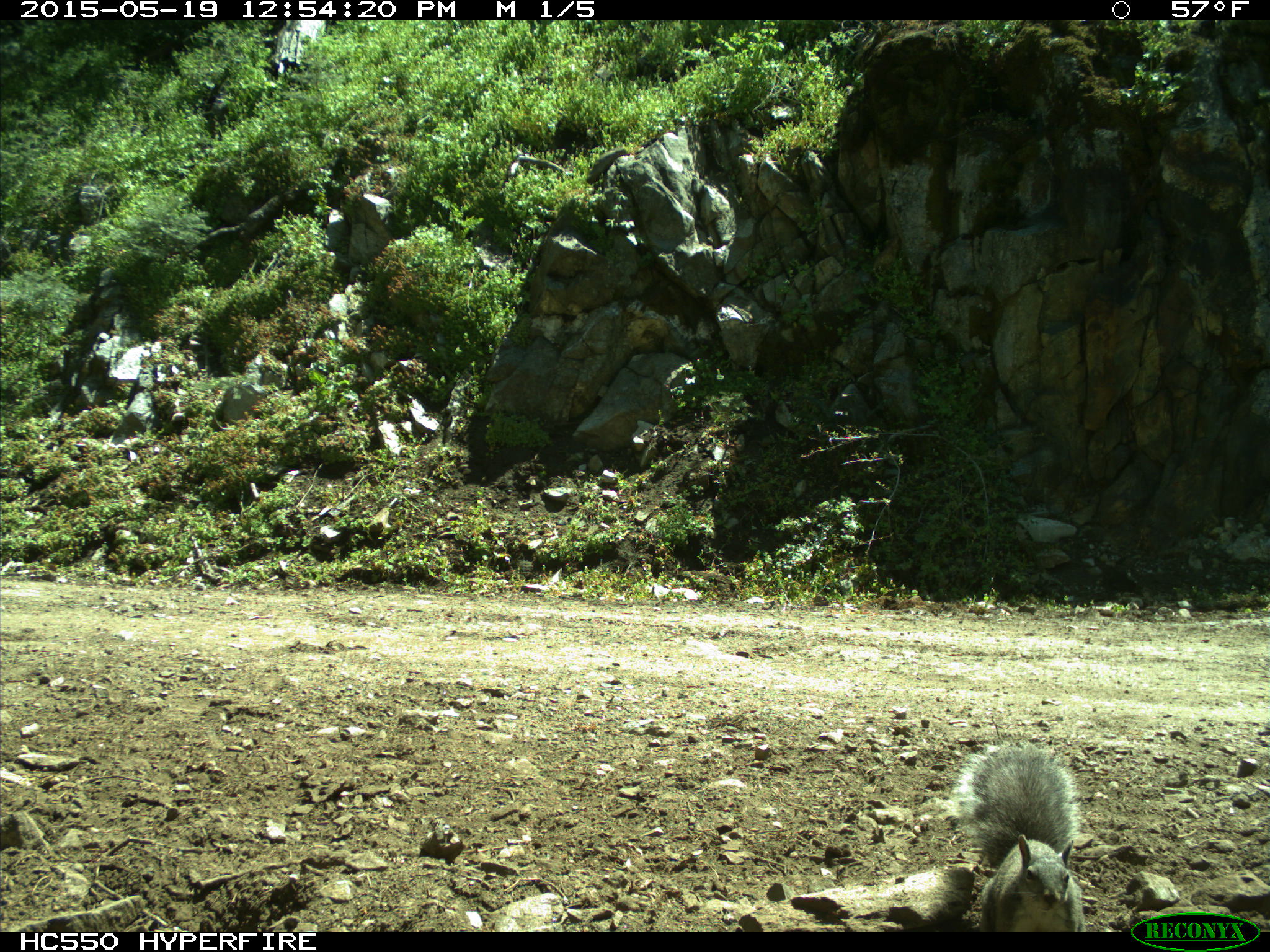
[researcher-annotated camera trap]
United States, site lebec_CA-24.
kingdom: Animalia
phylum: Chordata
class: Mammalia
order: Rodentia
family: Sciuridae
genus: Sciurus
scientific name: Sciurus carolinensis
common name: eastern gray squirrel